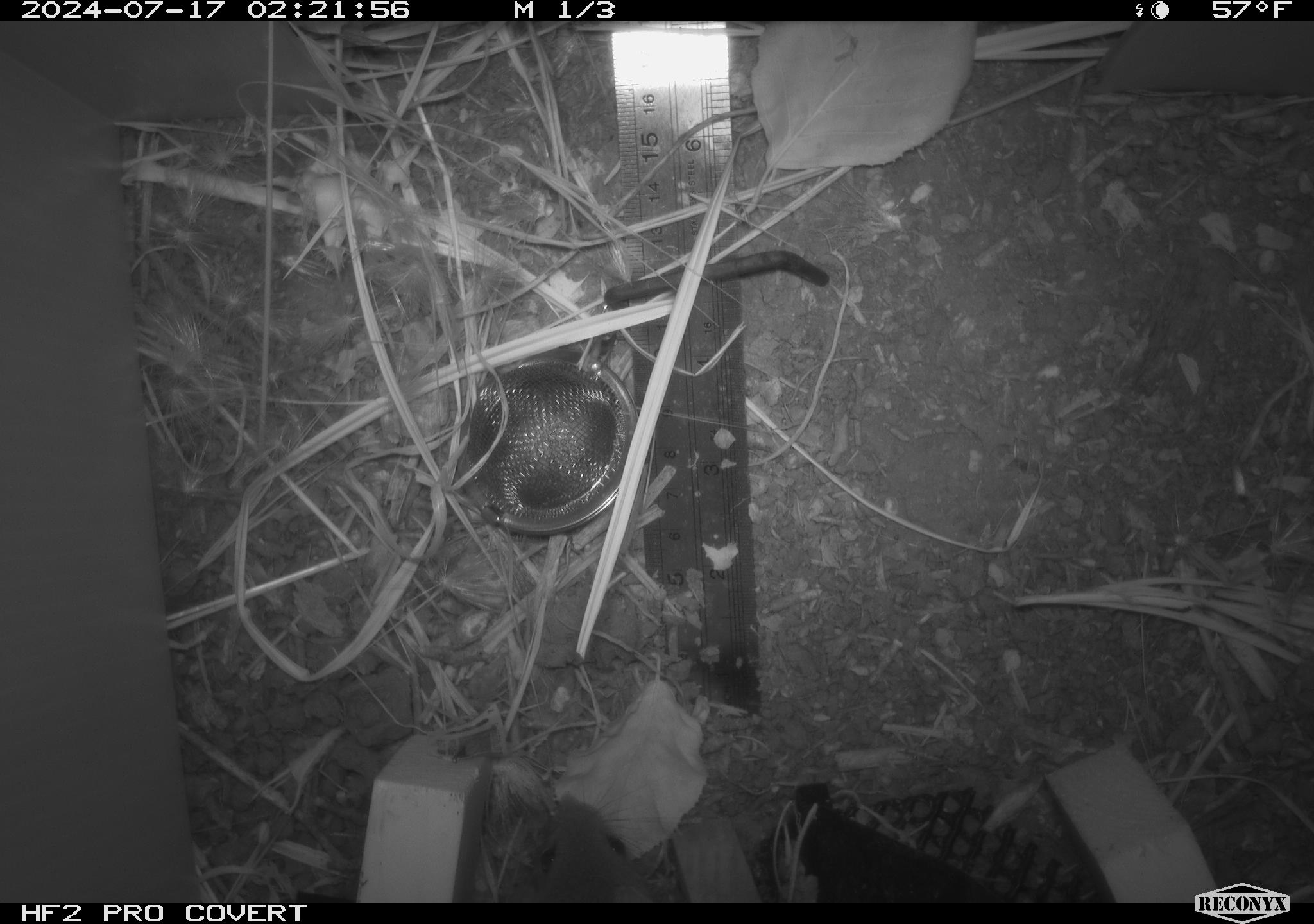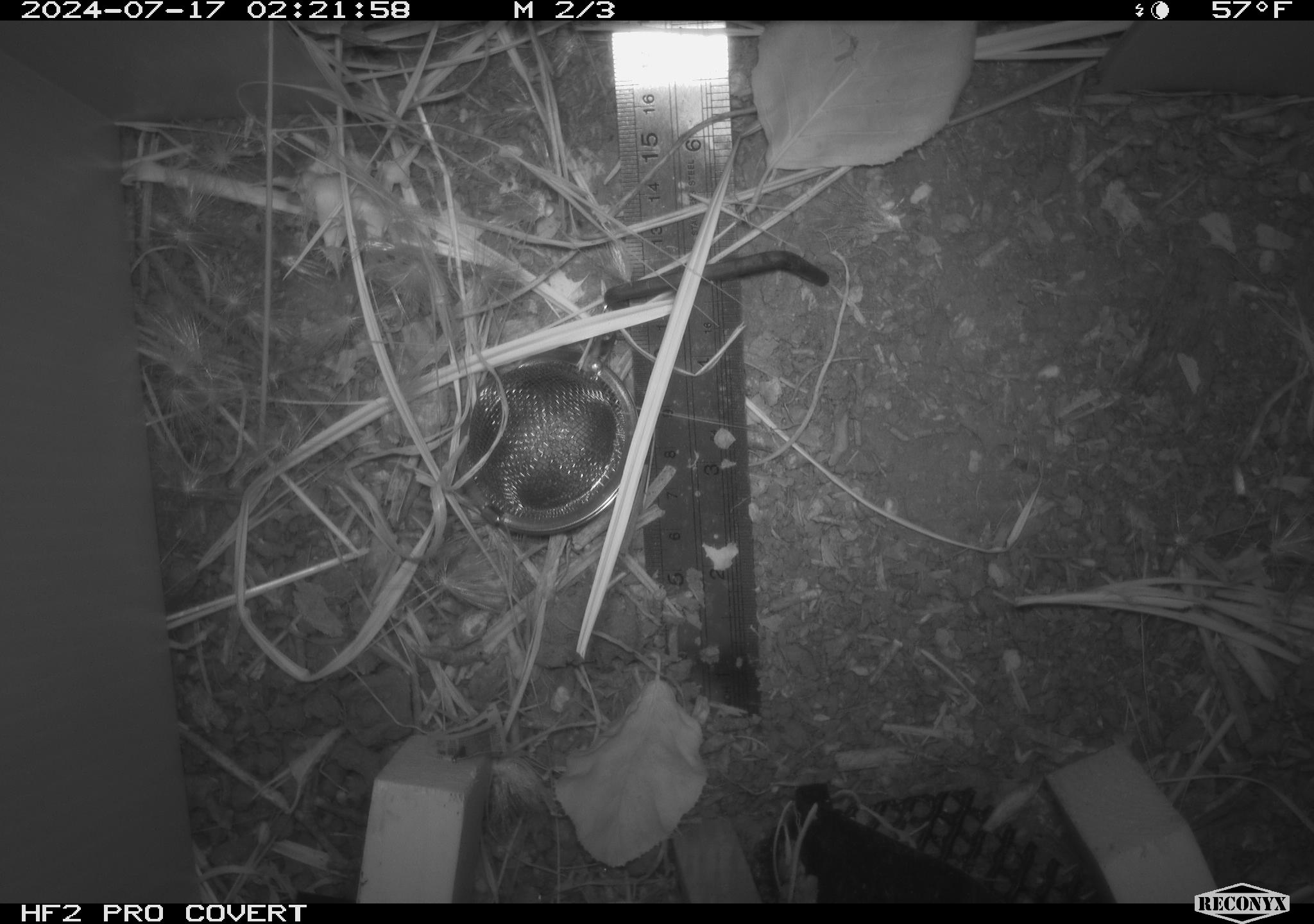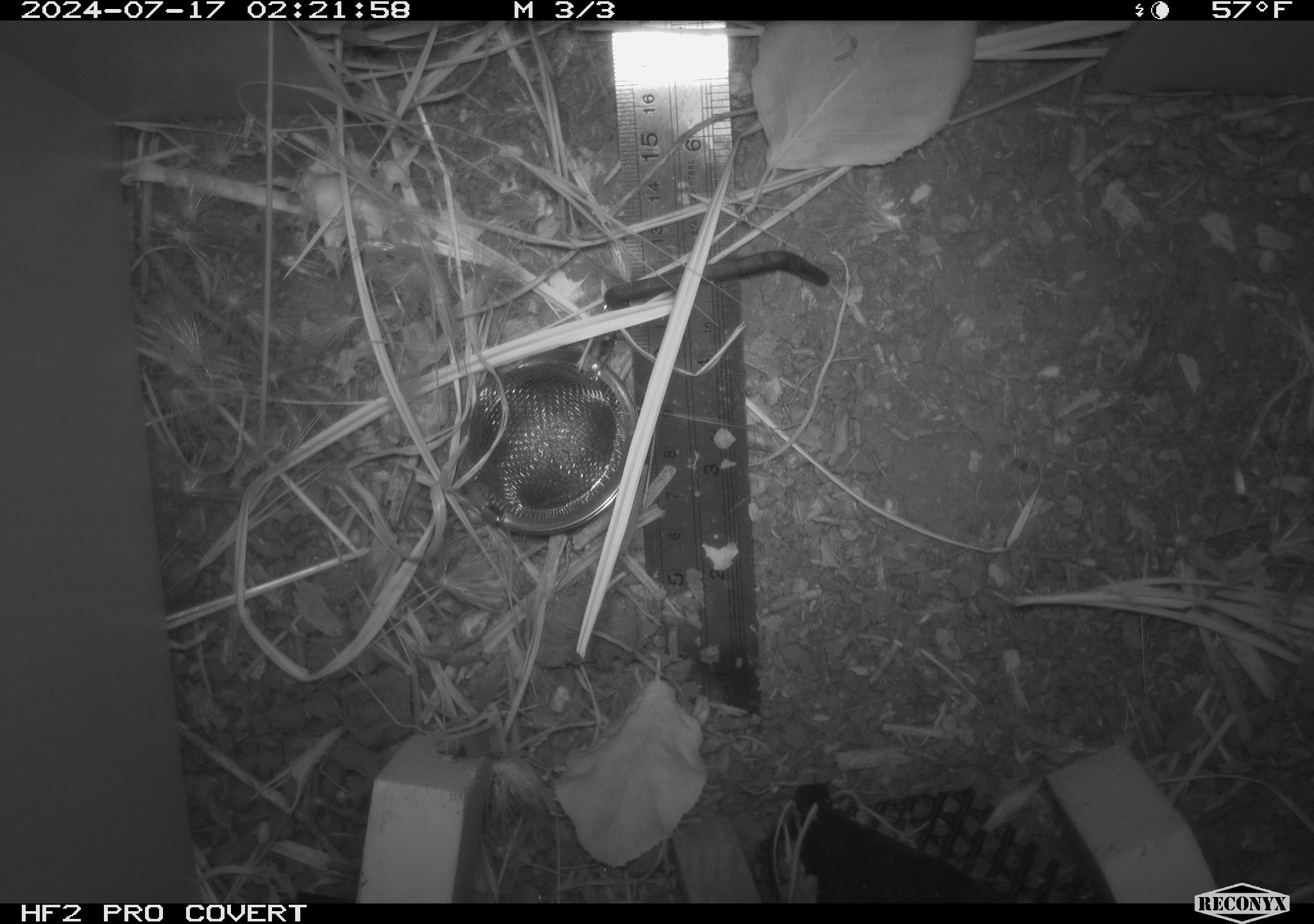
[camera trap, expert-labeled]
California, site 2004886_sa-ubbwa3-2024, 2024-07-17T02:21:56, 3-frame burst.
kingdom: Animalia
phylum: Chordata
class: Mammalia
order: Rodentia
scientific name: Rodentia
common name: mouse species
Mouse species (Rodentia).